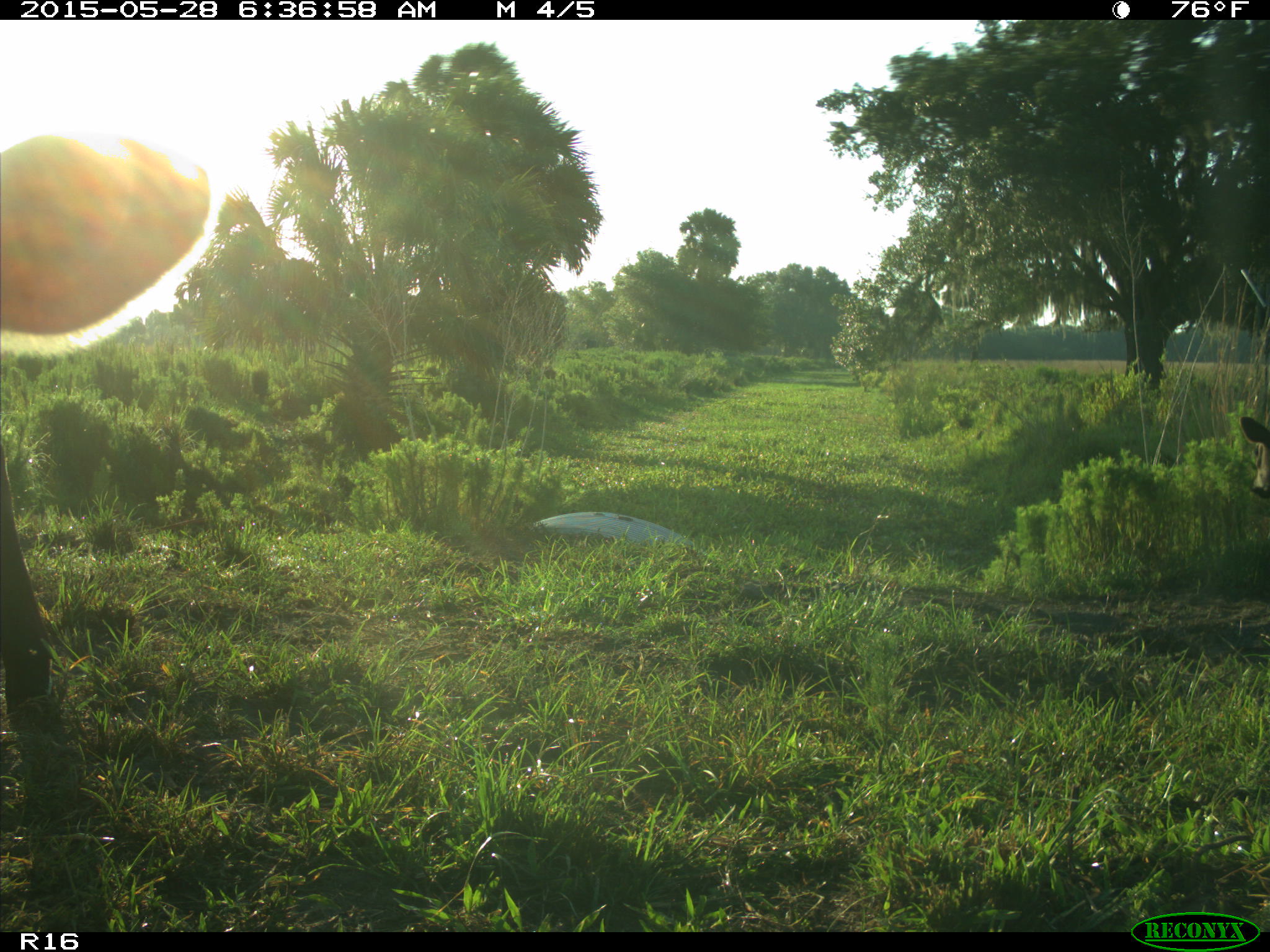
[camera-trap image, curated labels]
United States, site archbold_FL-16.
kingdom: Animalia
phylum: Chordata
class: Mammalia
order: Artiodactyla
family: Bovidae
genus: Bos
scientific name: Bos taurus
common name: domestic cow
Bos taurus (domestic cow).